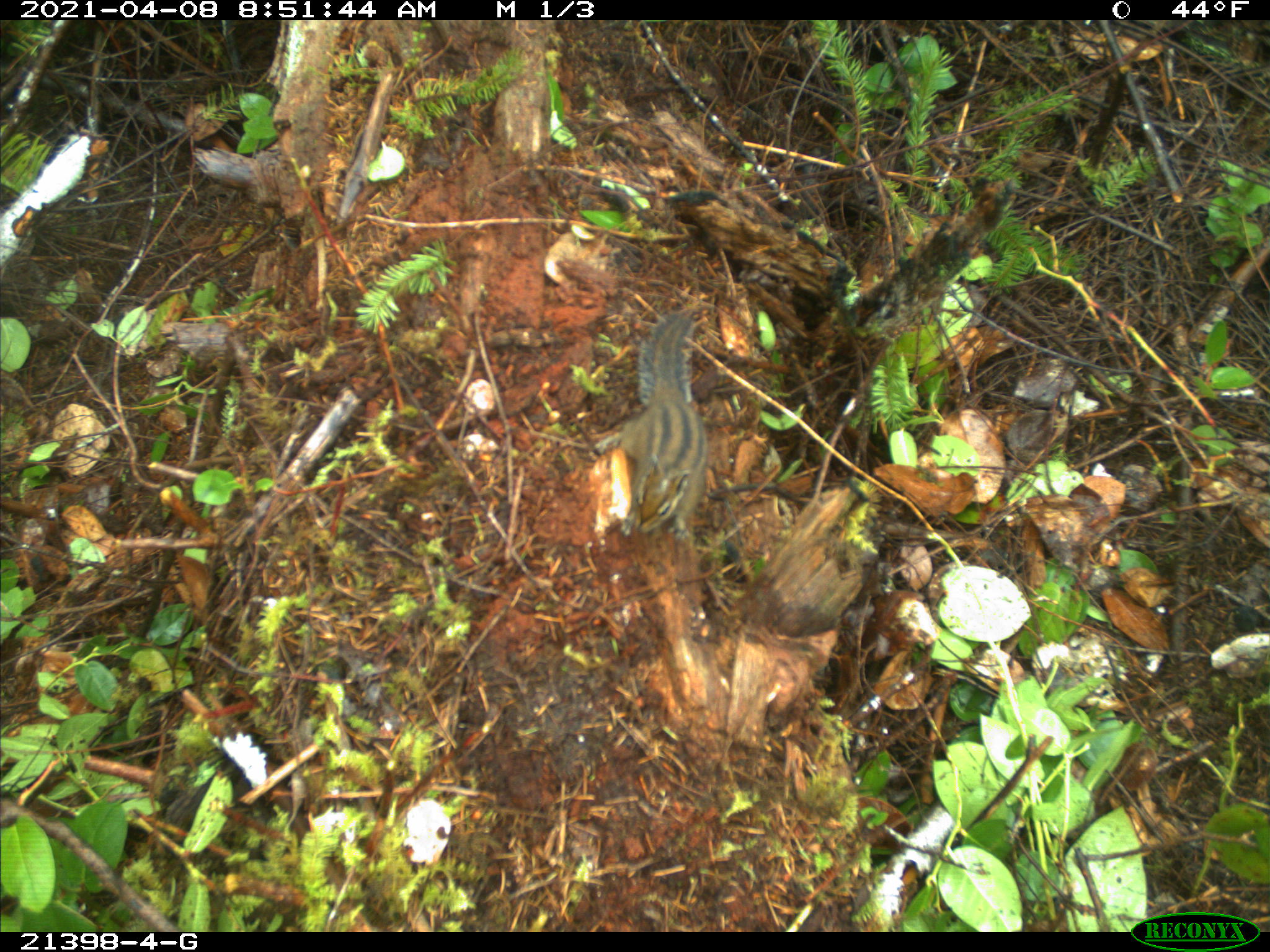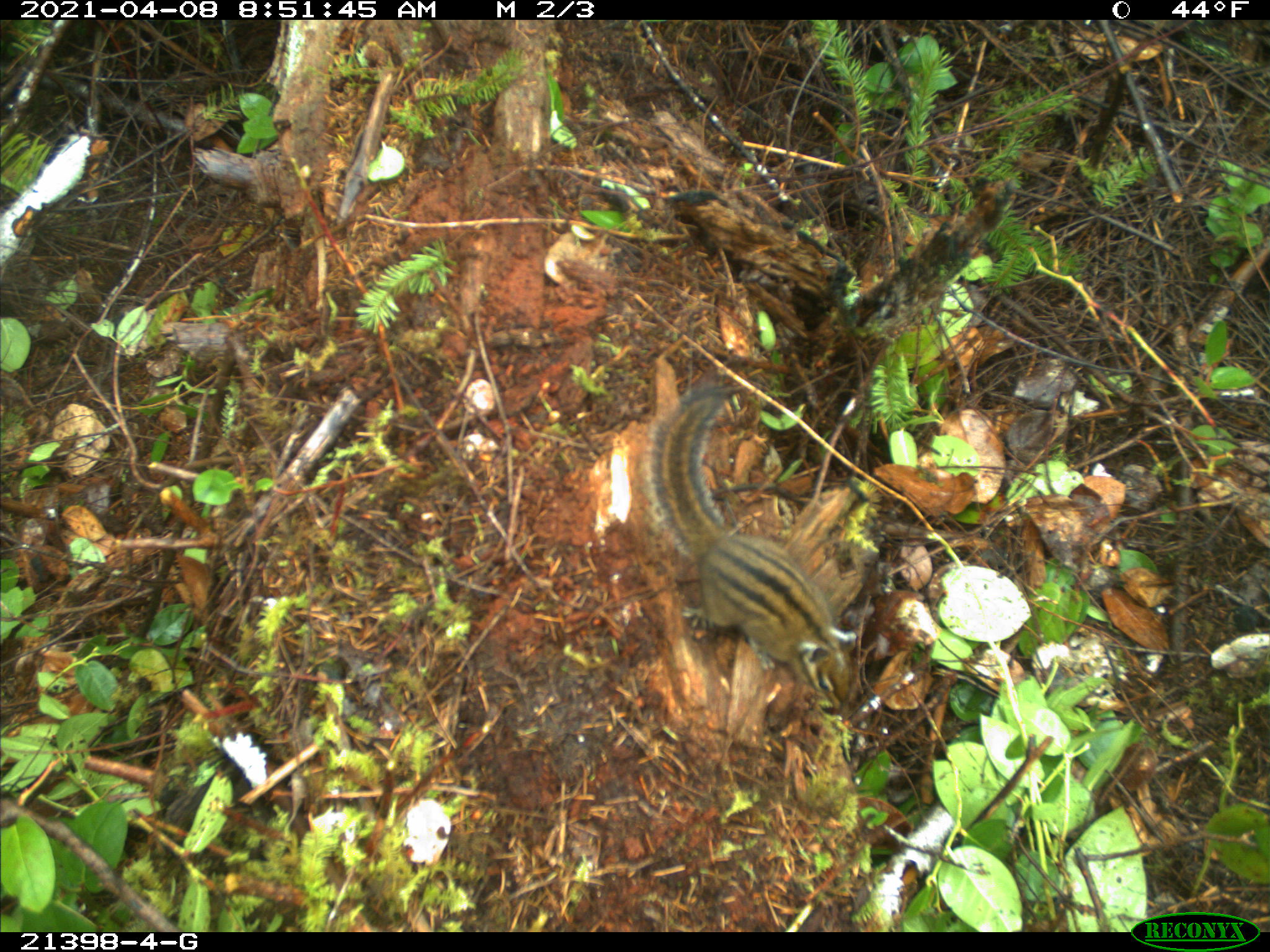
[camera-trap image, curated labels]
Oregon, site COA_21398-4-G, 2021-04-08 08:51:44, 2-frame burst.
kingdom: Animalia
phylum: Chordata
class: Mammalia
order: Rodentia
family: Sciuridae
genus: Neotamias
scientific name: Neotamias townsendii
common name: townsend's chipmunk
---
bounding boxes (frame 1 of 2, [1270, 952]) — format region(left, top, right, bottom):
townsend's chipmunk: region(609, 312, 706, 548)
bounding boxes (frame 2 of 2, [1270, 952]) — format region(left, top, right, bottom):
townsend's chipmunk: region(632, 388, 851, 676)